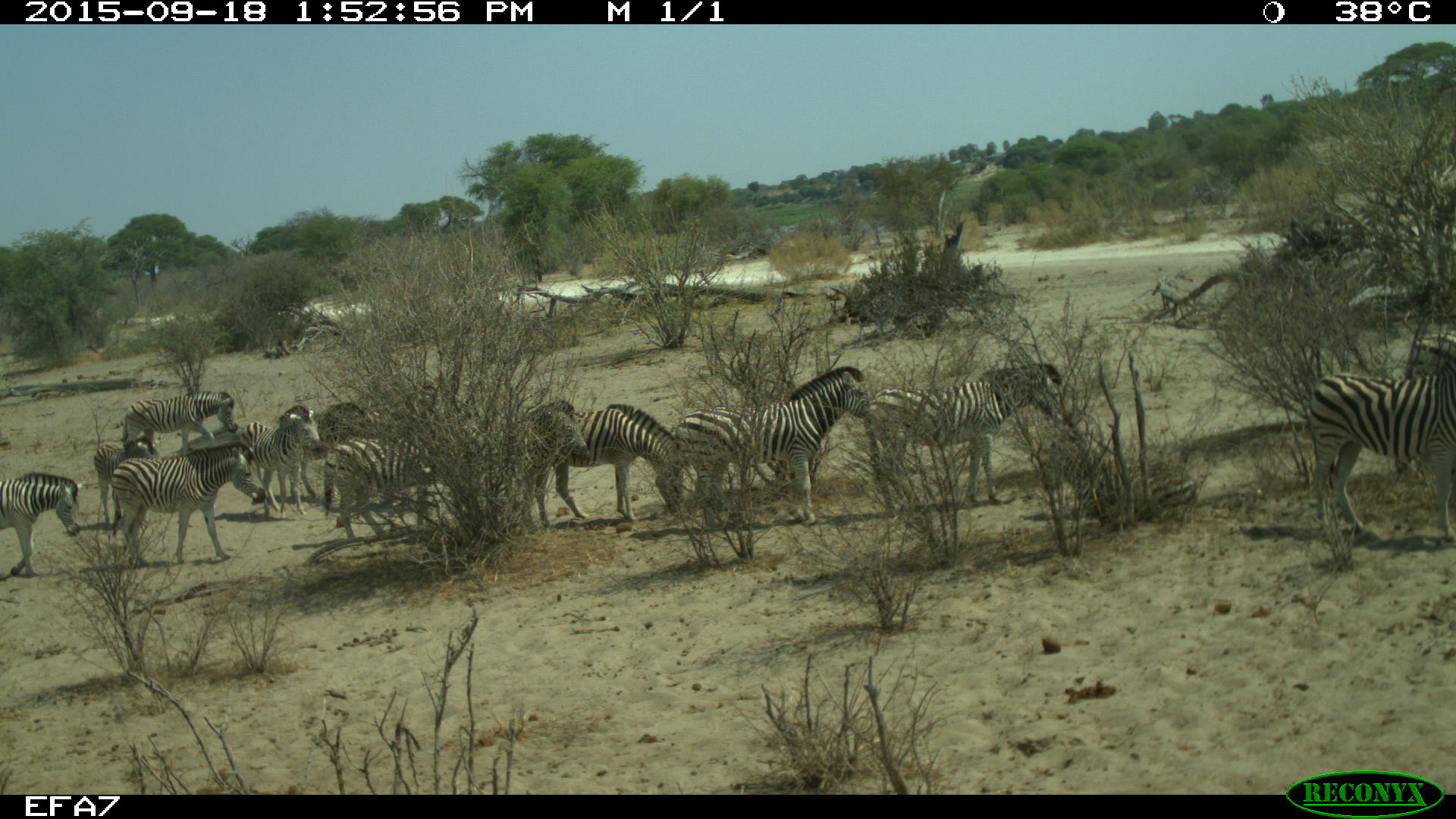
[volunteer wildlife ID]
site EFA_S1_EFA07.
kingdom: Animalia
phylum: Chordata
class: Mammalia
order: Perissodactyla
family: Equidae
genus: Equus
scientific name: Equus quagga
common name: plains zebra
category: zebraplains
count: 11-50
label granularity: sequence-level